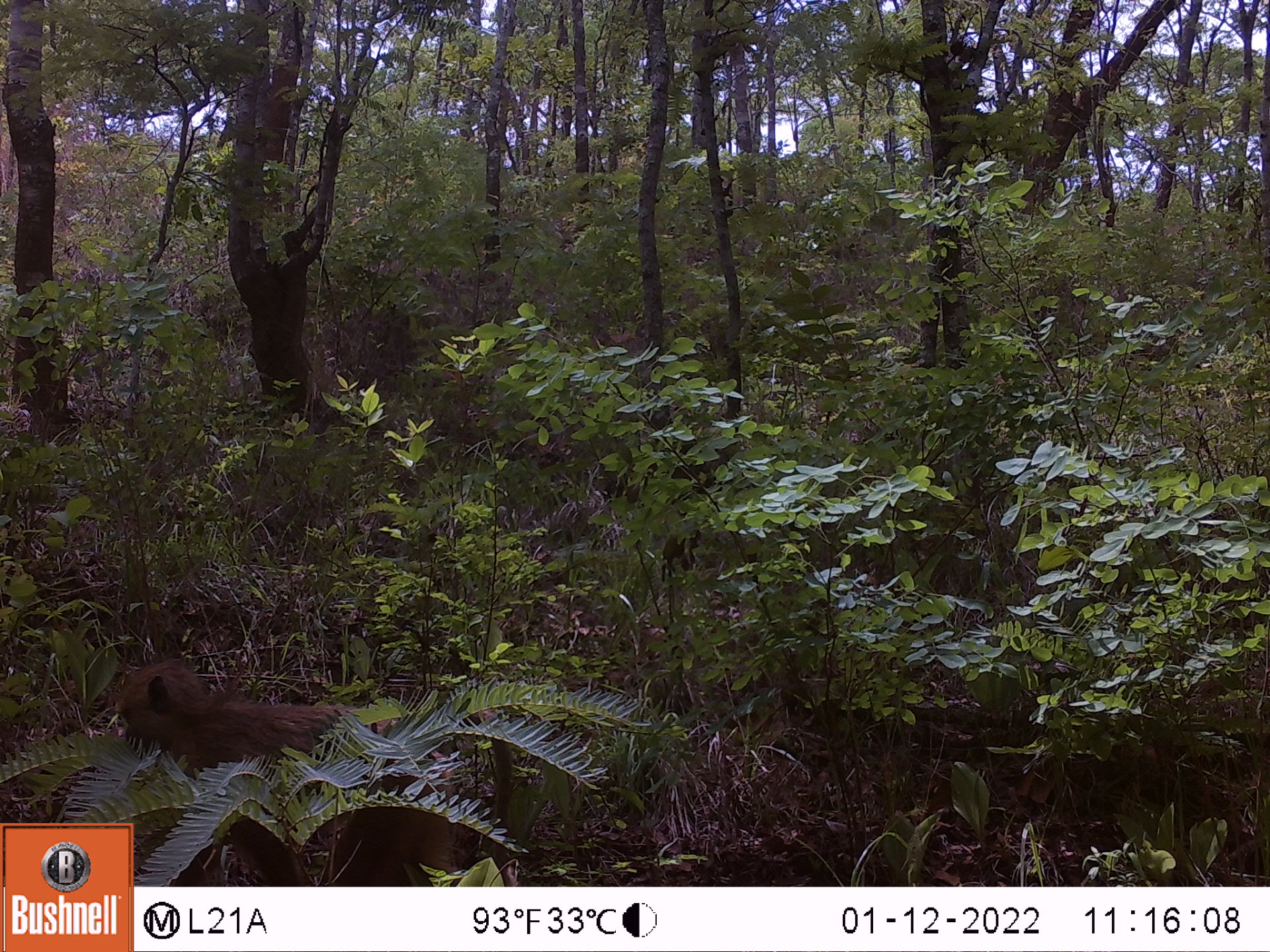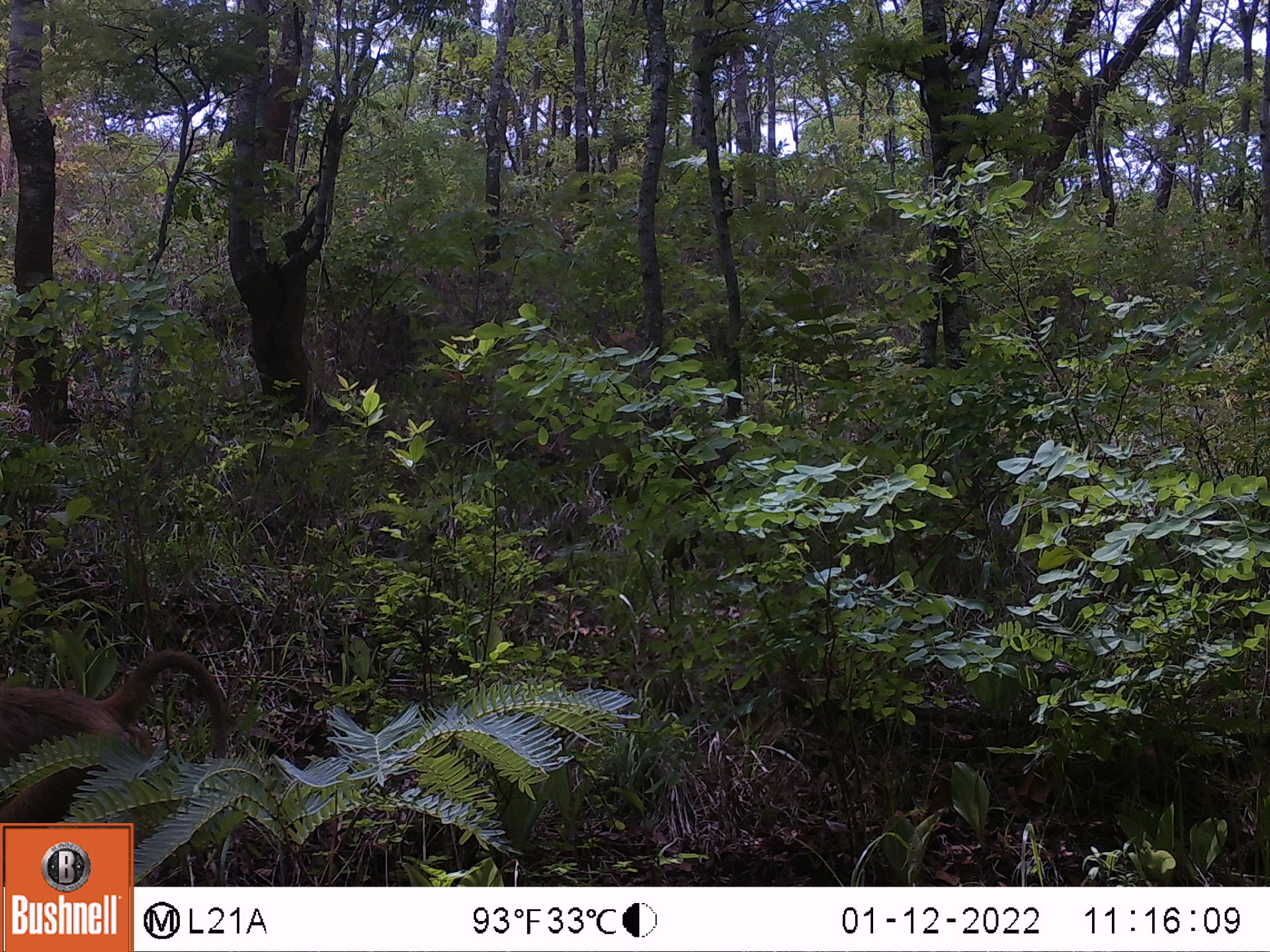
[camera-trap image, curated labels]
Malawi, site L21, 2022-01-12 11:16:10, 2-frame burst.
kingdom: Animalia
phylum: Chordata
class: Mammalia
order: Primates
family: Cercopithecidae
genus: Papio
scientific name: Papio cynocephalus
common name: yellow baboon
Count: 1.